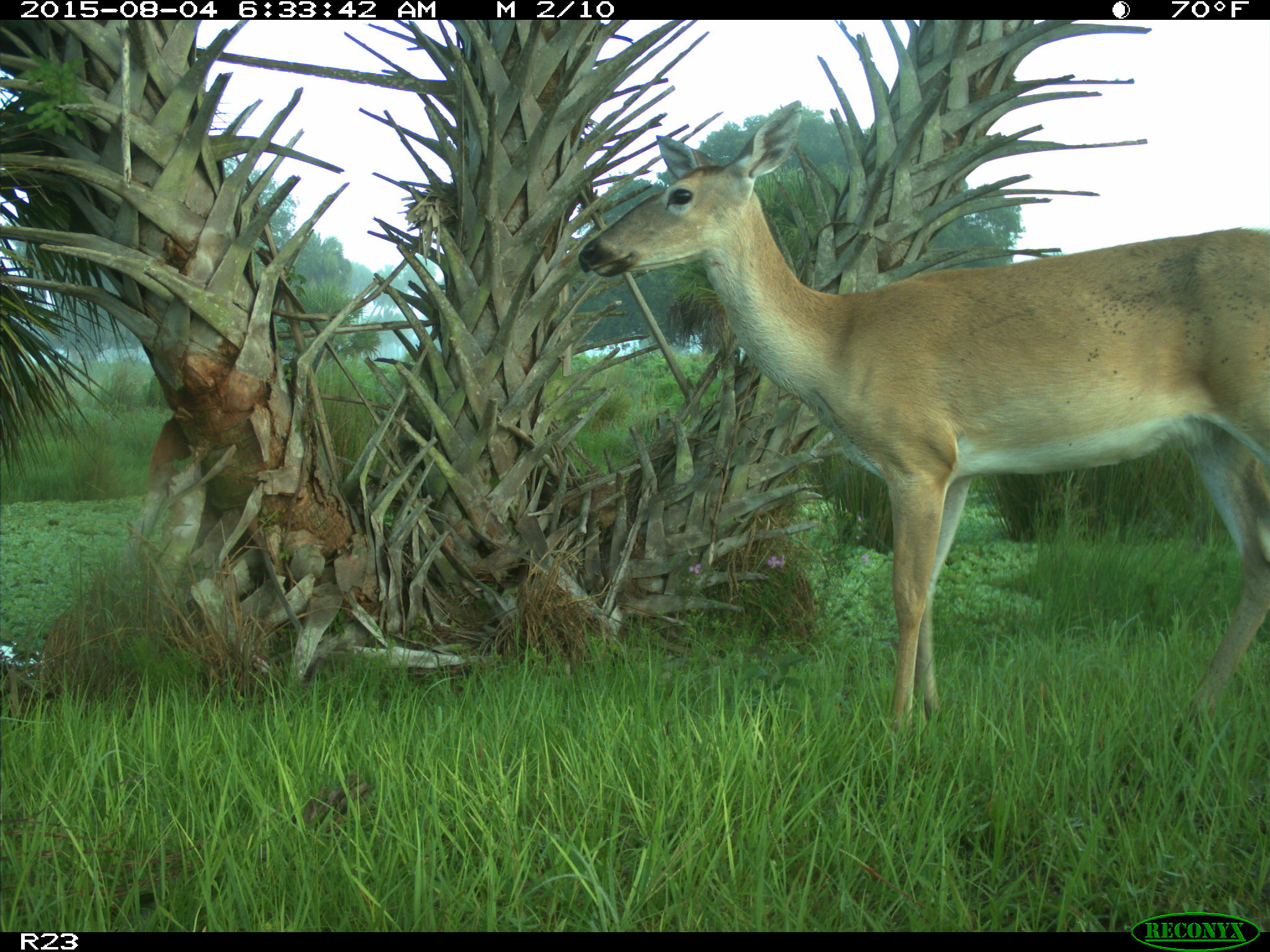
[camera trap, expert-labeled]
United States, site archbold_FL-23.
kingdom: Animalia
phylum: Chordata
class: Mammalia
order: Artiodactyla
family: Cervidae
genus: Odocoileus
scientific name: Odocoileus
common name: deer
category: unidentified deer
Unidentified deer (deer) (Odocoileus).